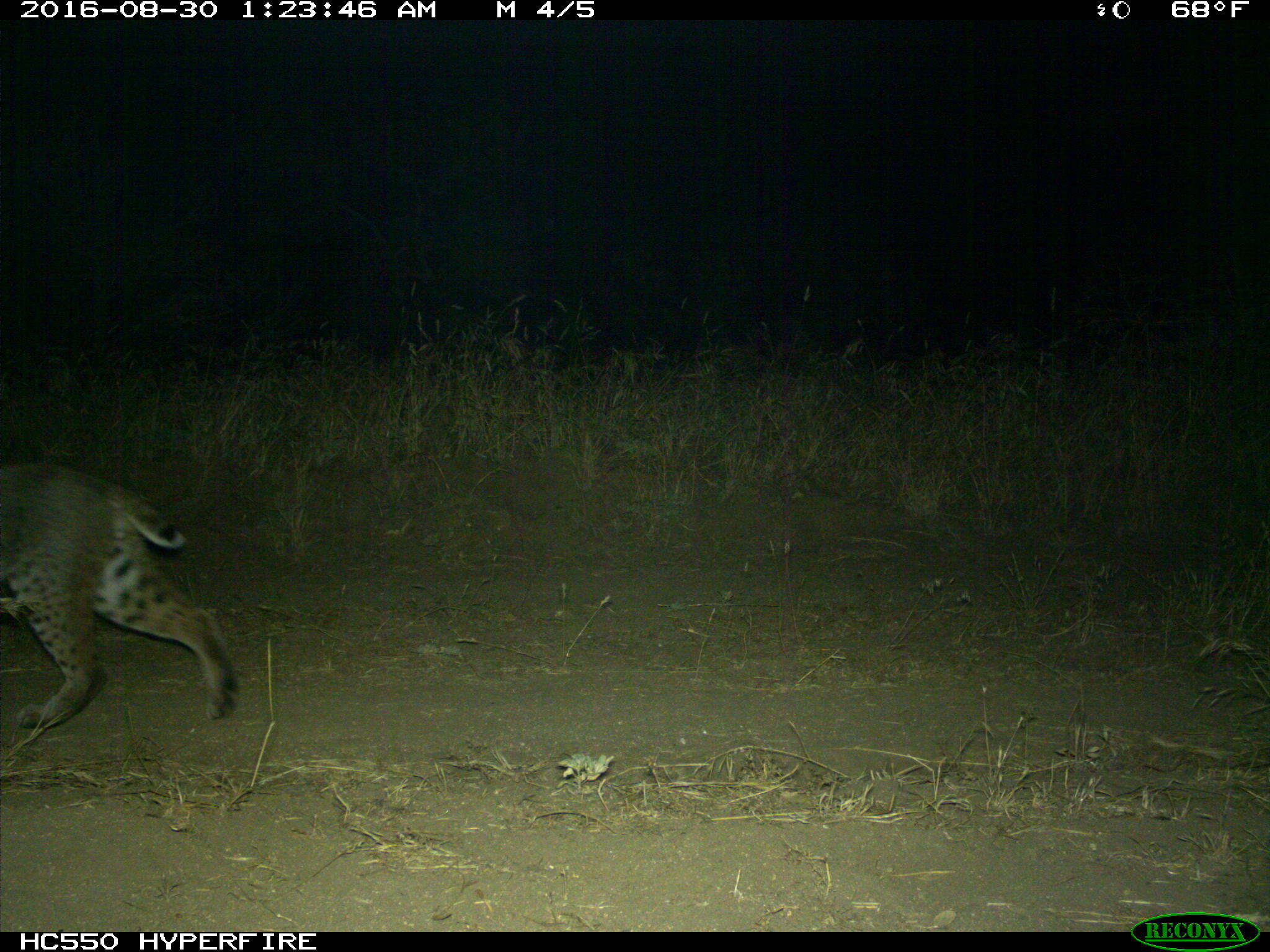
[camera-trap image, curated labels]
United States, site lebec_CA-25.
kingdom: Animalia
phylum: Chordata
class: Mammalia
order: Carnivora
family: Felidae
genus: Lynx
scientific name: Lynx rufus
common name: bobcat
Lynx rufus (bobcat).